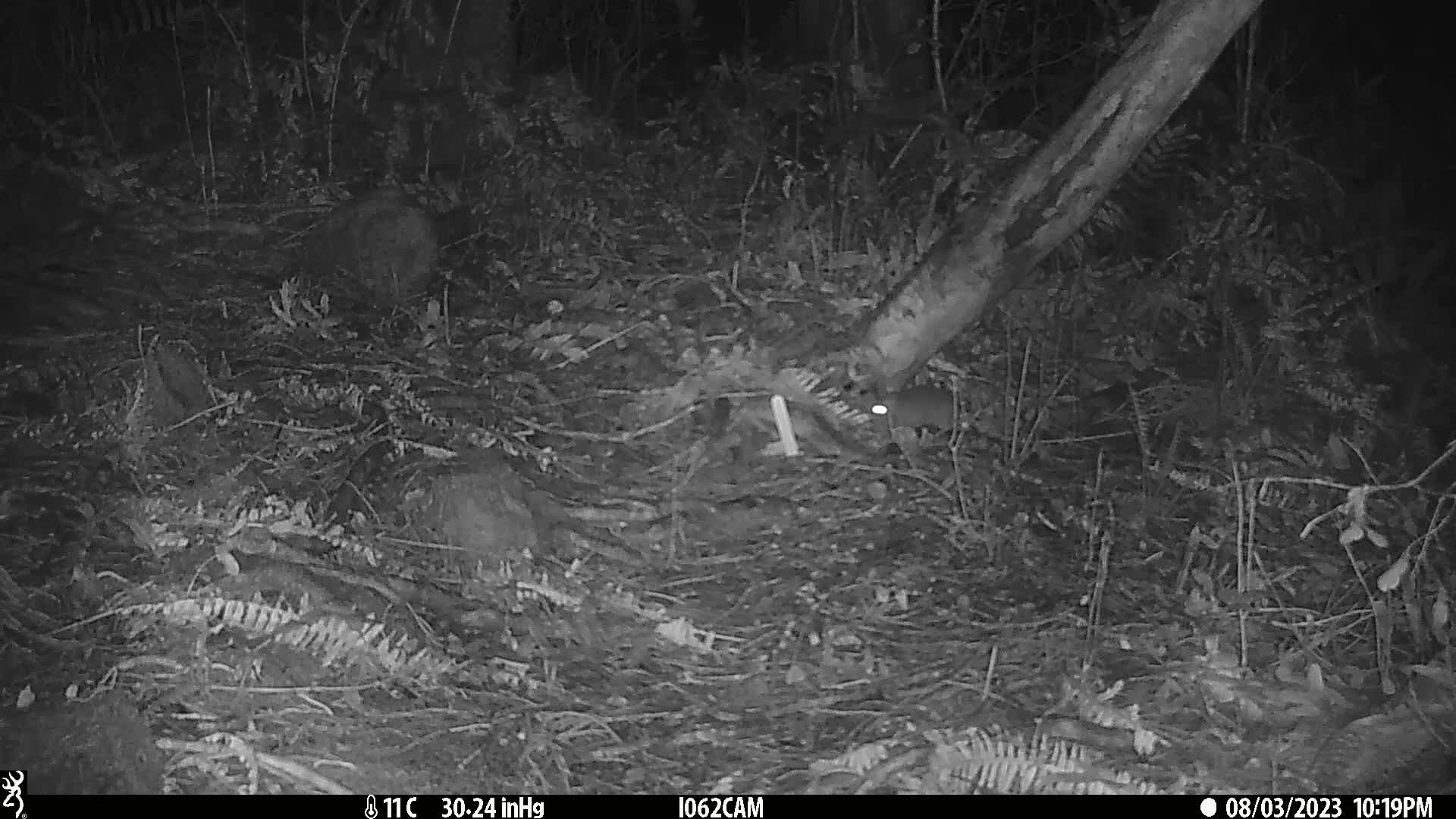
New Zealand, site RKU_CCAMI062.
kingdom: Animalia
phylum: Chordata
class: Mammalia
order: Rodentia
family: Muridae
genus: Rattus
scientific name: Rattus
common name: rat